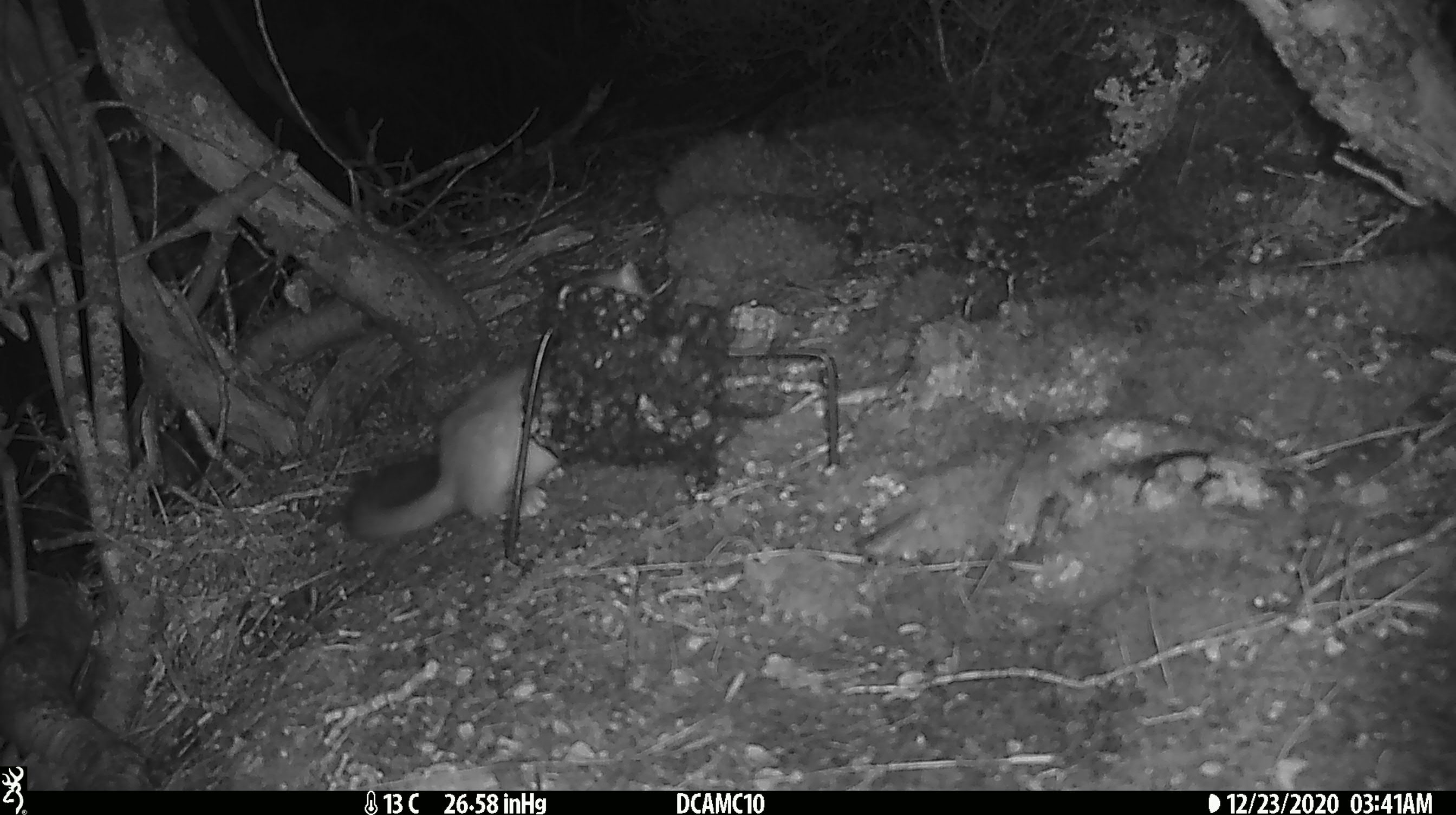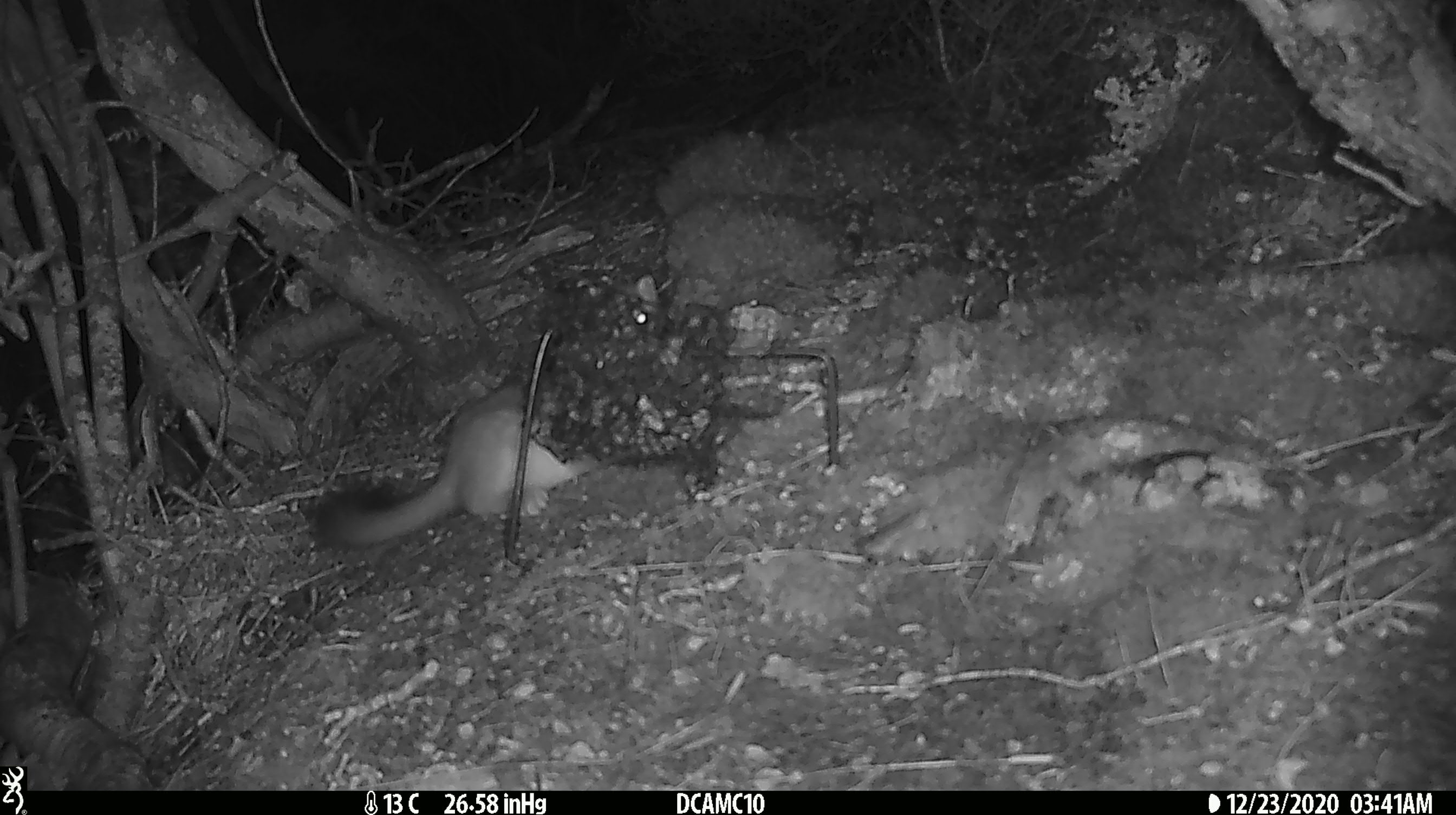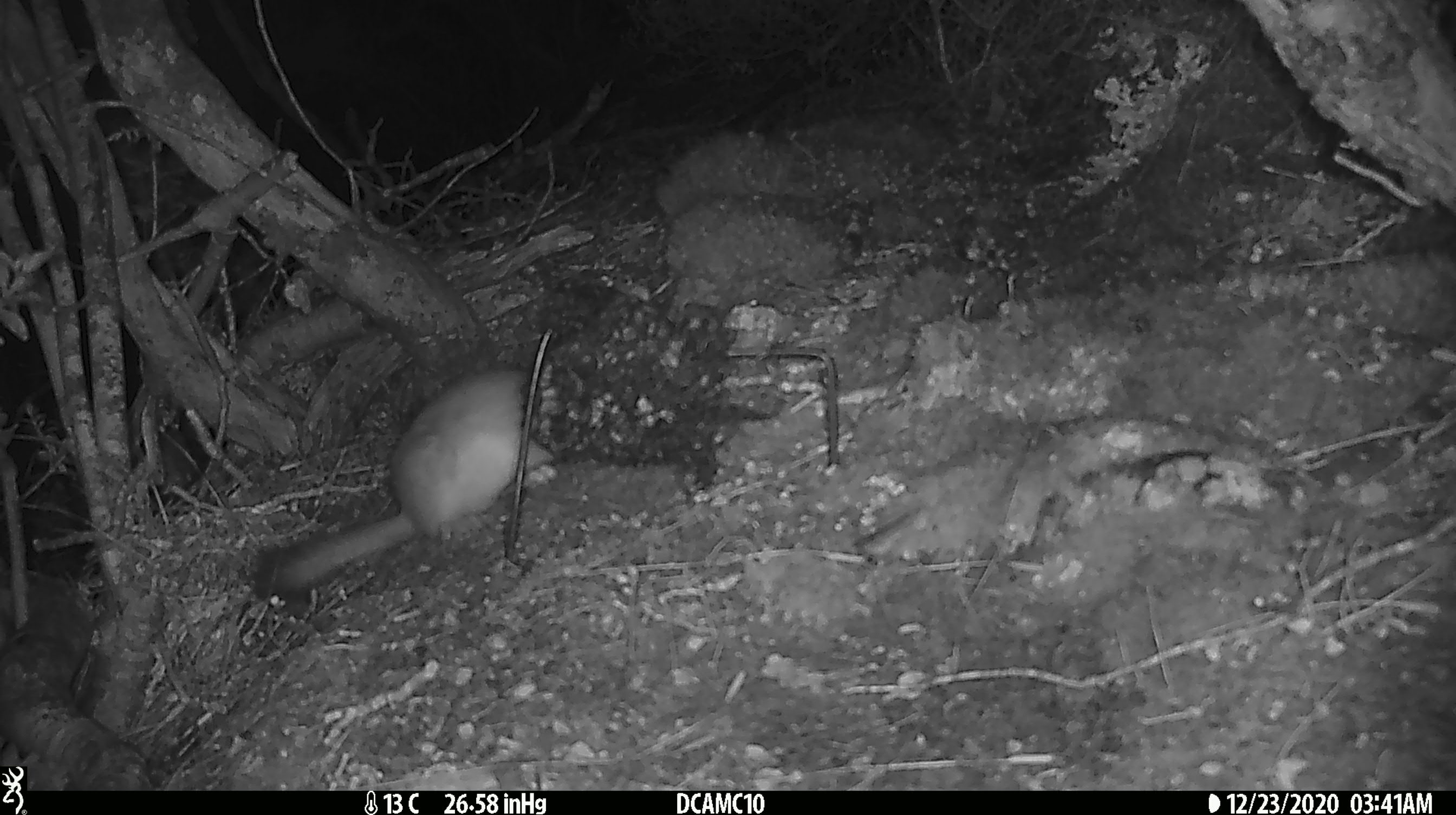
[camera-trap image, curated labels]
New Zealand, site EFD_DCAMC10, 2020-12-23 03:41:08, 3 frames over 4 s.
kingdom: Animalia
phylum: Chordata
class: Mammalia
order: Carnivora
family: Mustelidae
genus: Mustela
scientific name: Mustela erminea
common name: stoat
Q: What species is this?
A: Stoat (Mustela erminea).